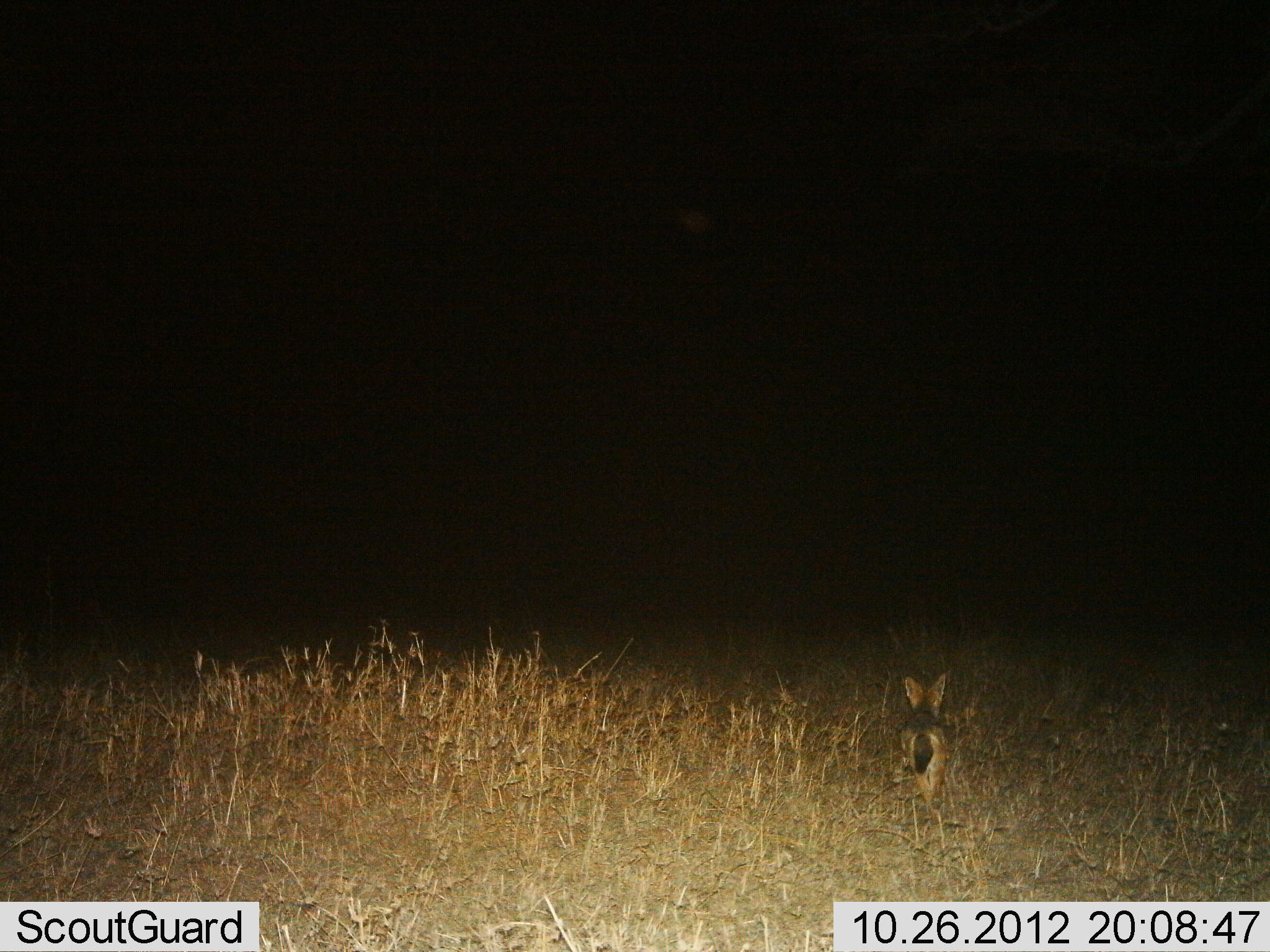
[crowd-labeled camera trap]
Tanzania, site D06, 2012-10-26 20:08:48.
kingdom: Animalia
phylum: Chordata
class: Mammalia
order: Carnivora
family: Canidae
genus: Lupulella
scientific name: Lupulella mesomelas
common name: black-backed jackal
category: jackal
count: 1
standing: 50%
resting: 0%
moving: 50%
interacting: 0%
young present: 0%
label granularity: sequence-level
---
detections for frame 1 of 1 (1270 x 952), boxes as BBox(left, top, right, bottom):
animal: BBox(901, 674, 950, 815)